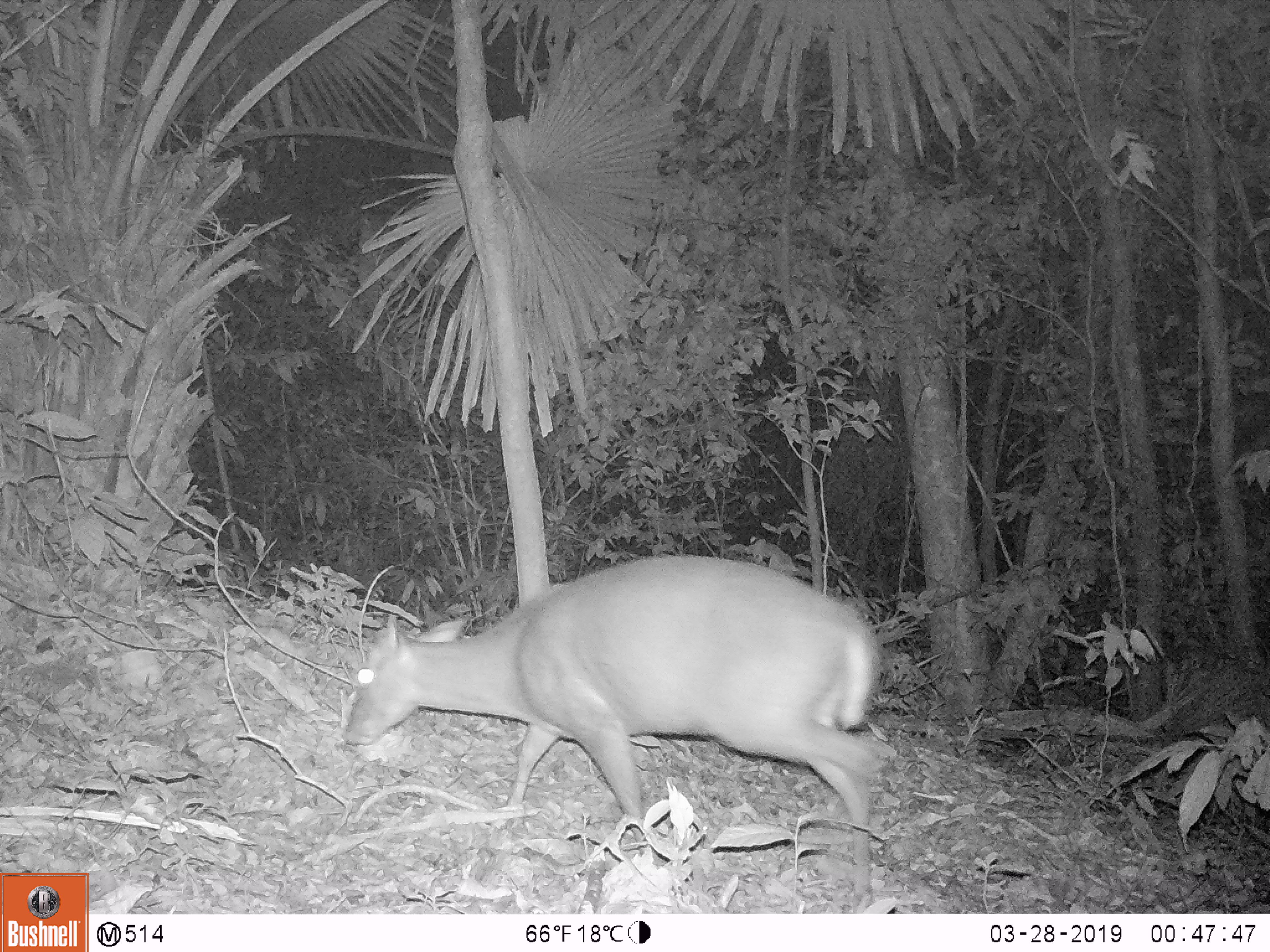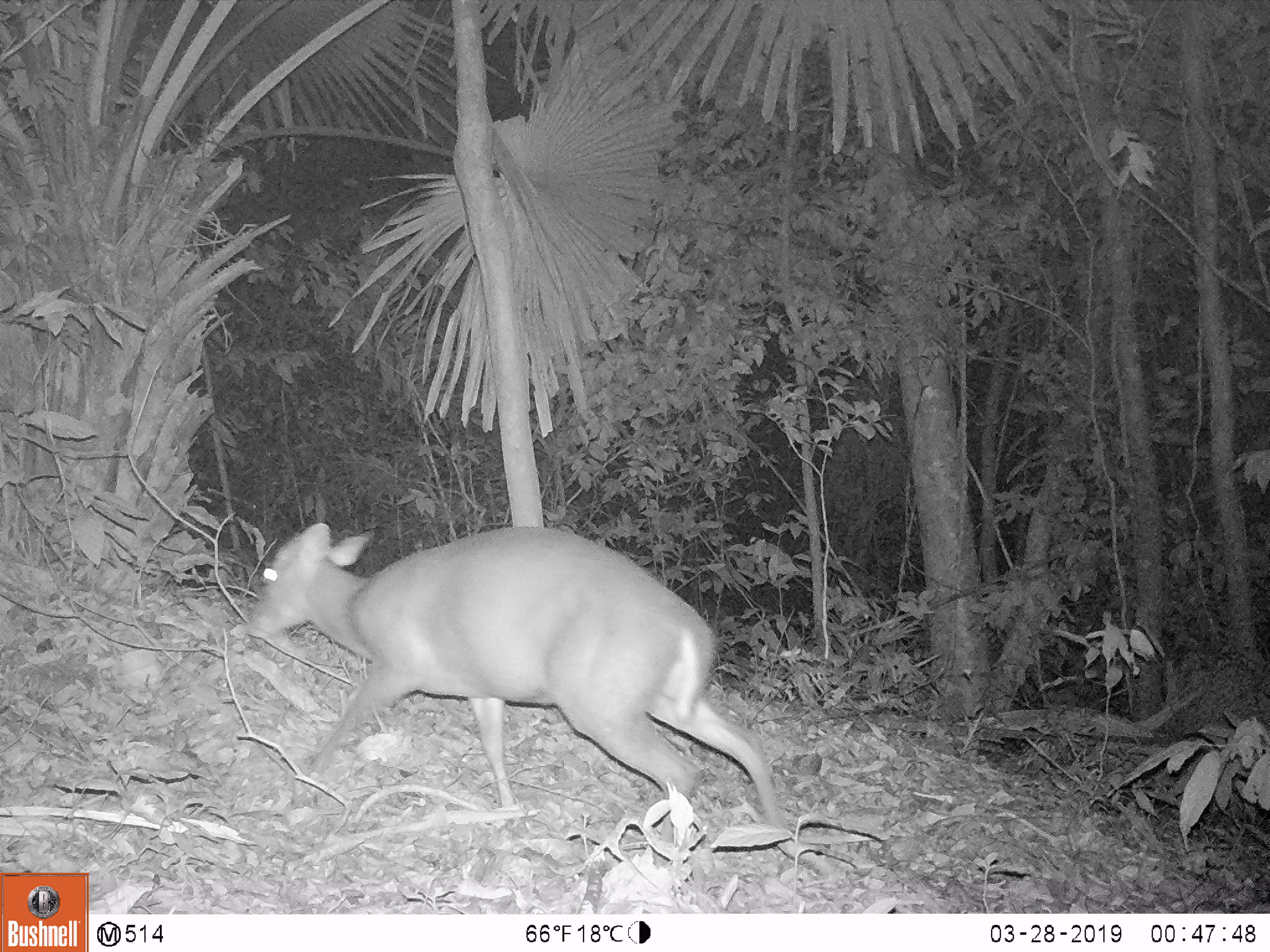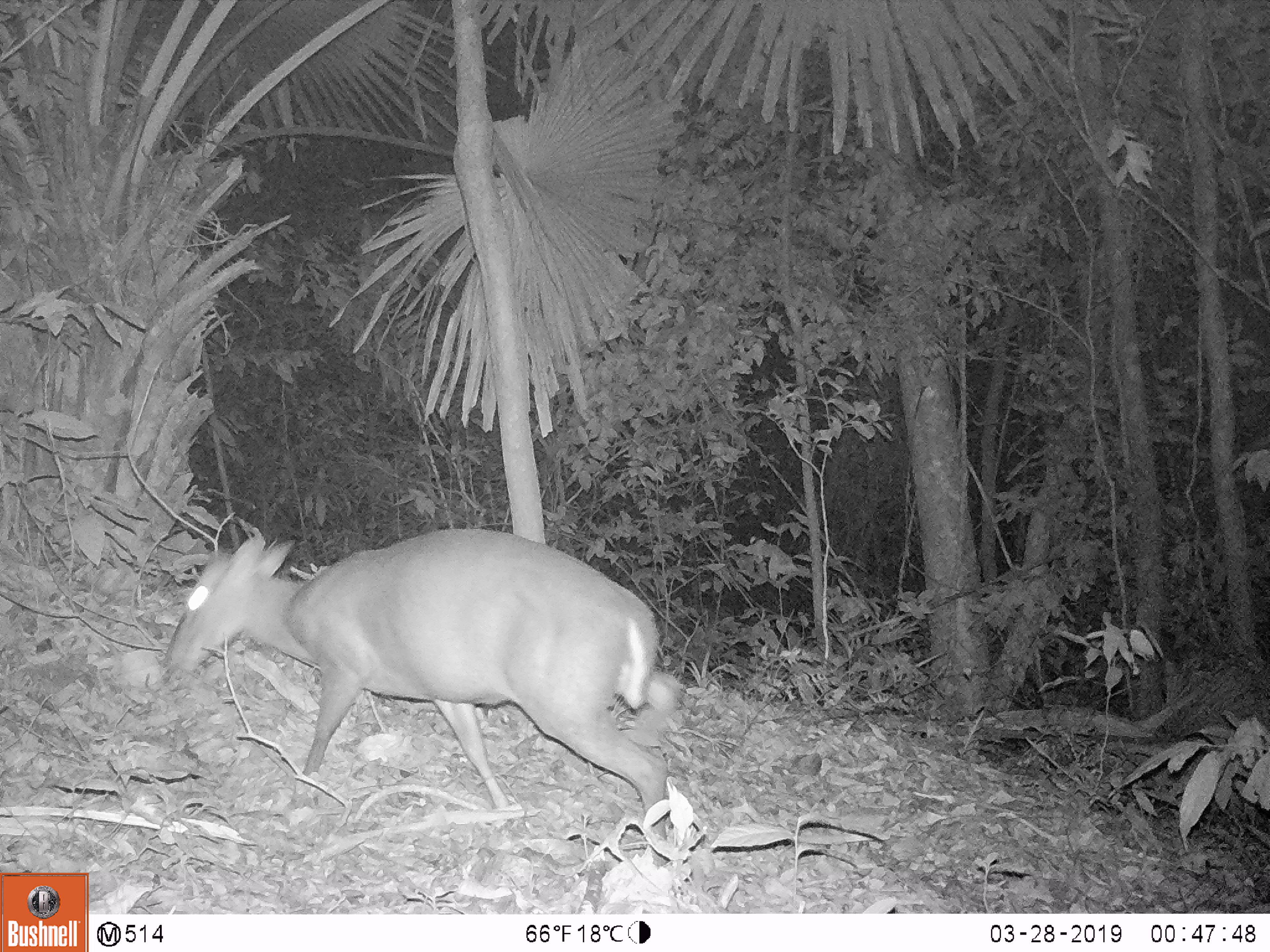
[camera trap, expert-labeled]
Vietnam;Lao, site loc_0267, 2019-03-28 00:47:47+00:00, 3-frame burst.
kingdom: Animalia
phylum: Chordata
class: Mammalia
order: Artiodactyla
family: Cervidae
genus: Muntiacus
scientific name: Muntiacus rooseveltorum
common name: roosevelt's muntjac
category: roosevelts muntjac group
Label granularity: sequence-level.